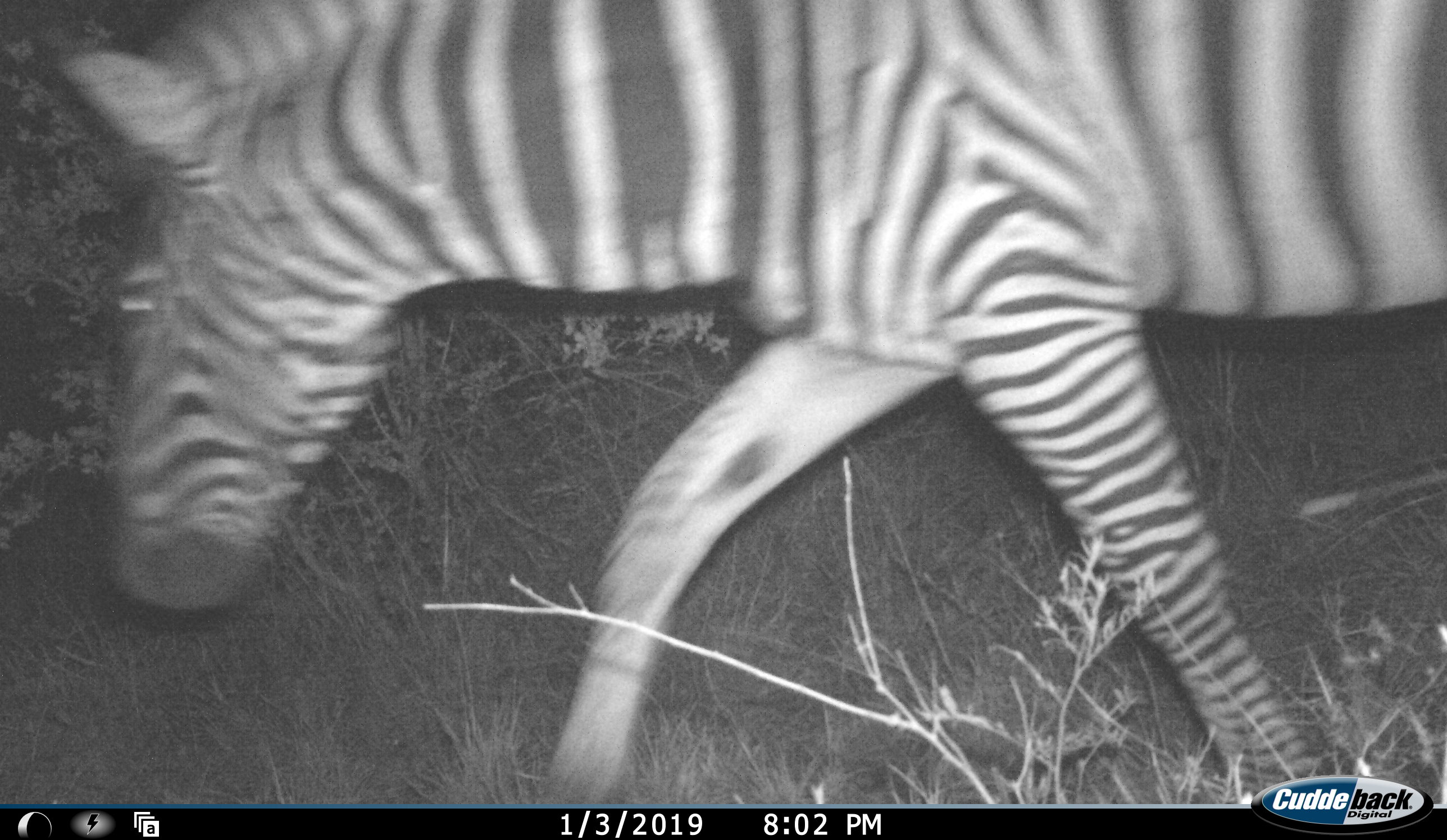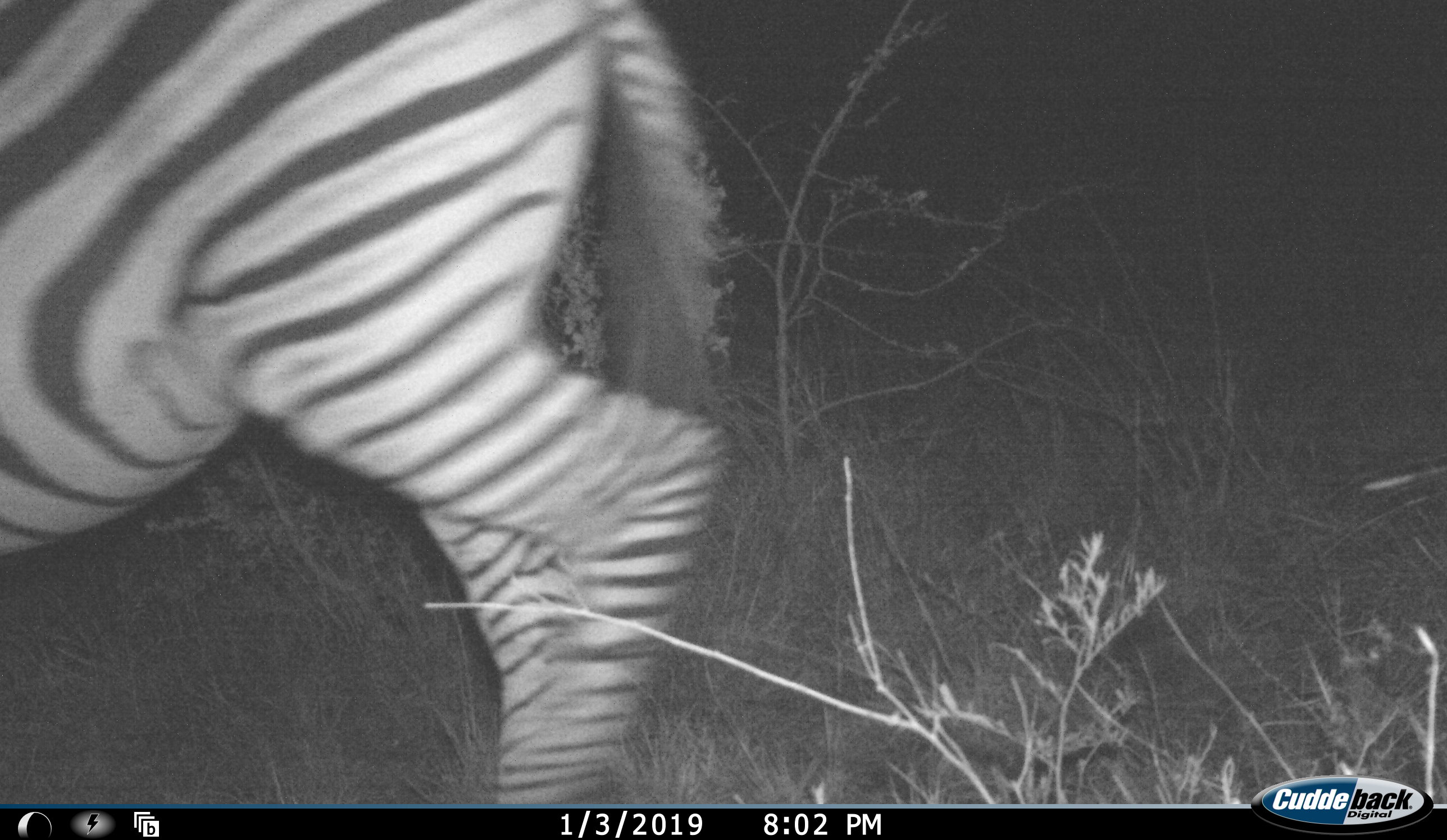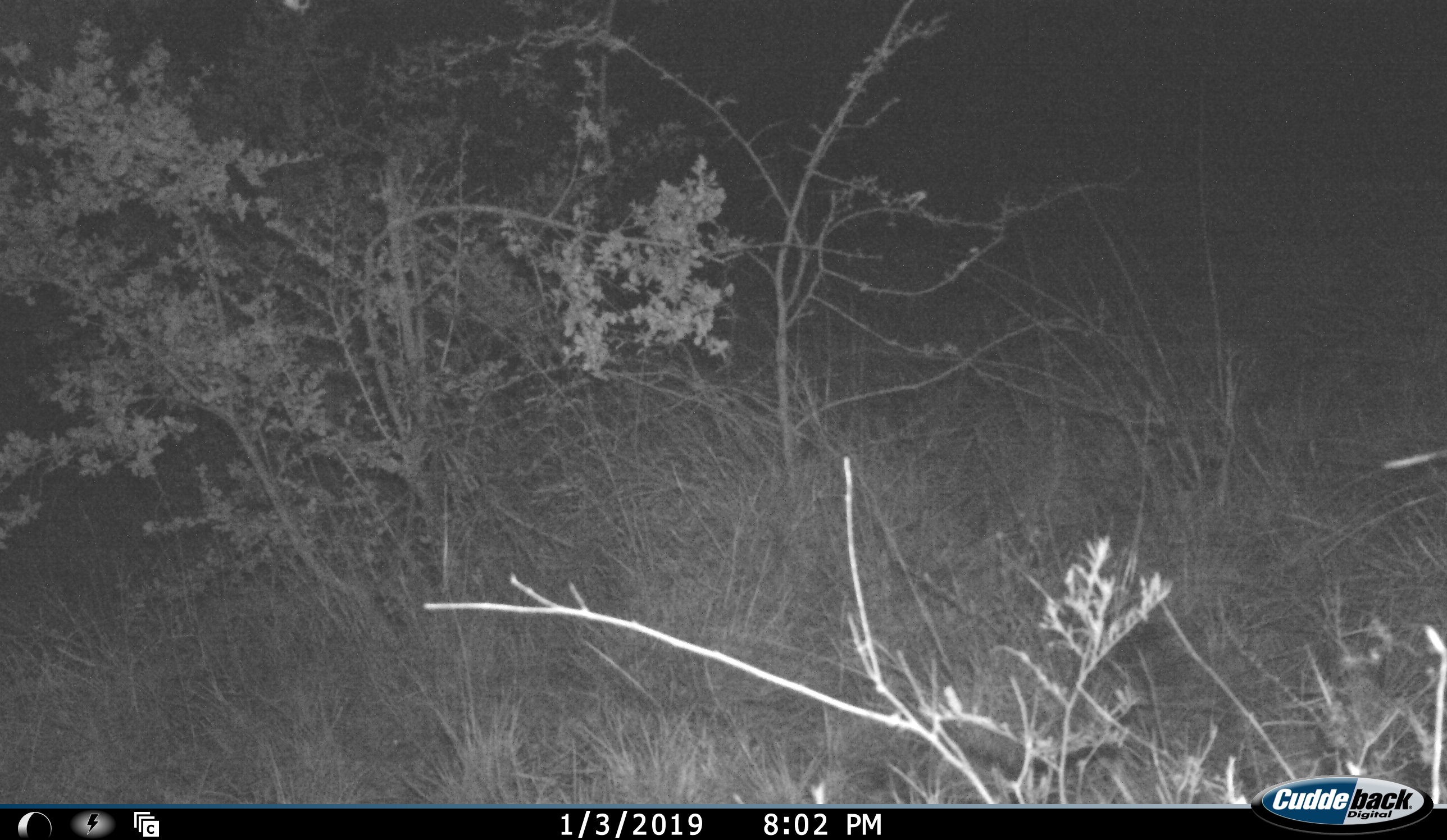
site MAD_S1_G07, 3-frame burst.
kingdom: Animalia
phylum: Chordata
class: Mammalia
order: Perissodactyla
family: Equidae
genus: Equus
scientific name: Equus quagga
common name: plains zebra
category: zebraplains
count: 1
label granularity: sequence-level